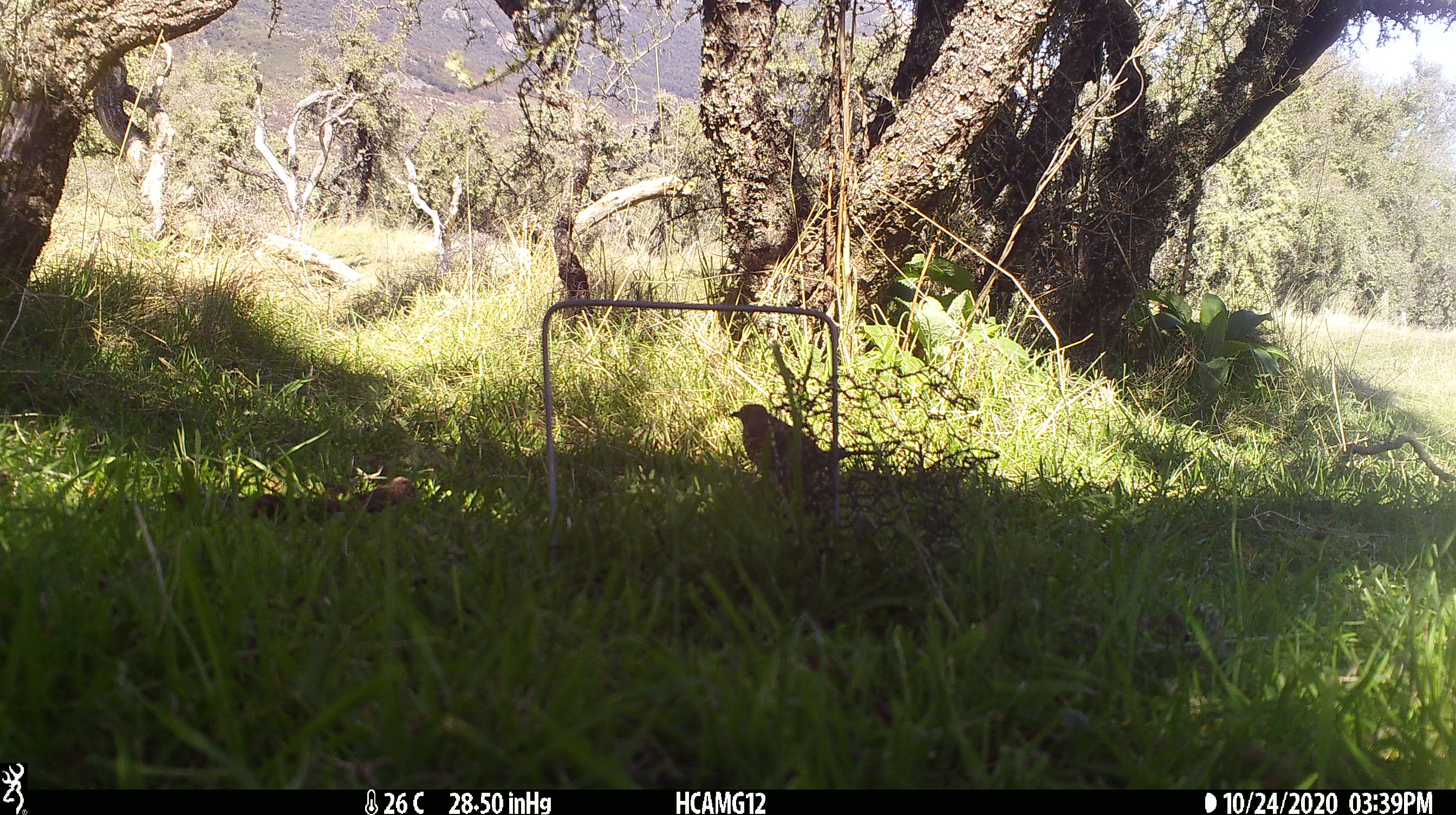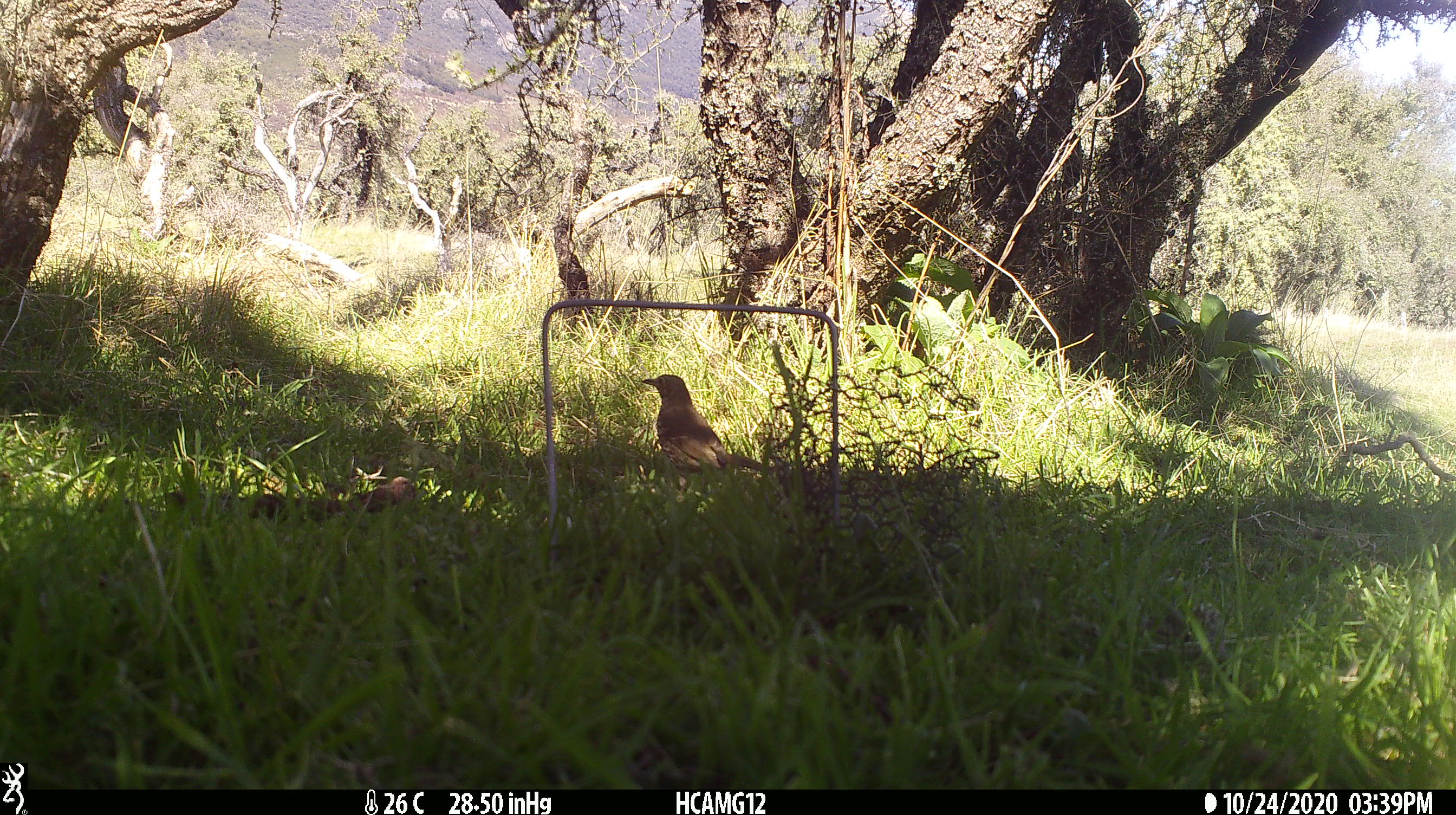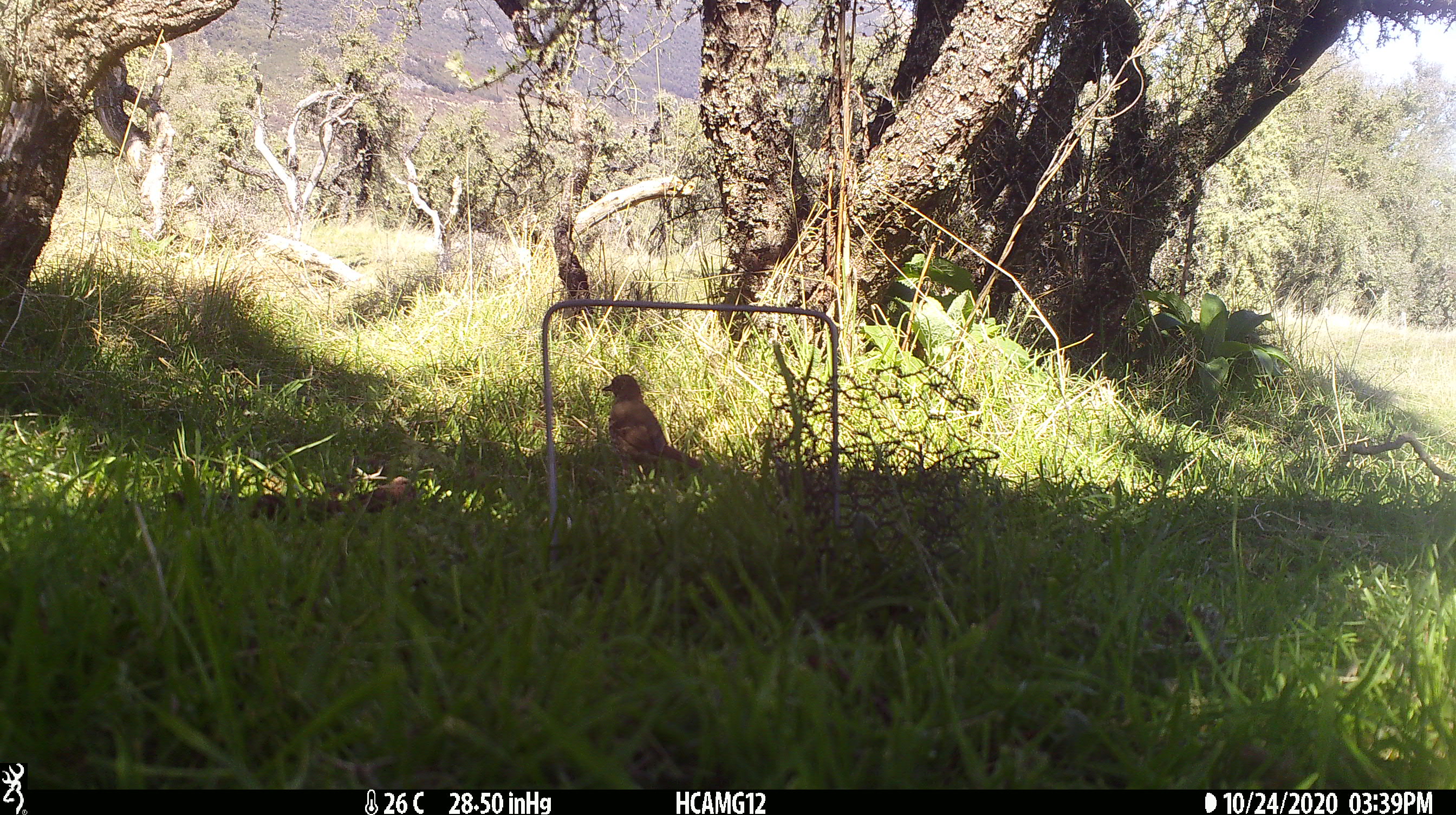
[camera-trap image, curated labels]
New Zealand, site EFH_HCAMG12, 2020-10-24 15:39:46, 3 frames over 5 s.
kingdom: Animalia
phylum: Chordata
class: Aves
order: Passeriformes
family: Turdidae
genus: Turdus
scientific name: Turdus philomelos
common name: song thrush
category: thrush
Thrush (song thrush) (Turdus philomelos).